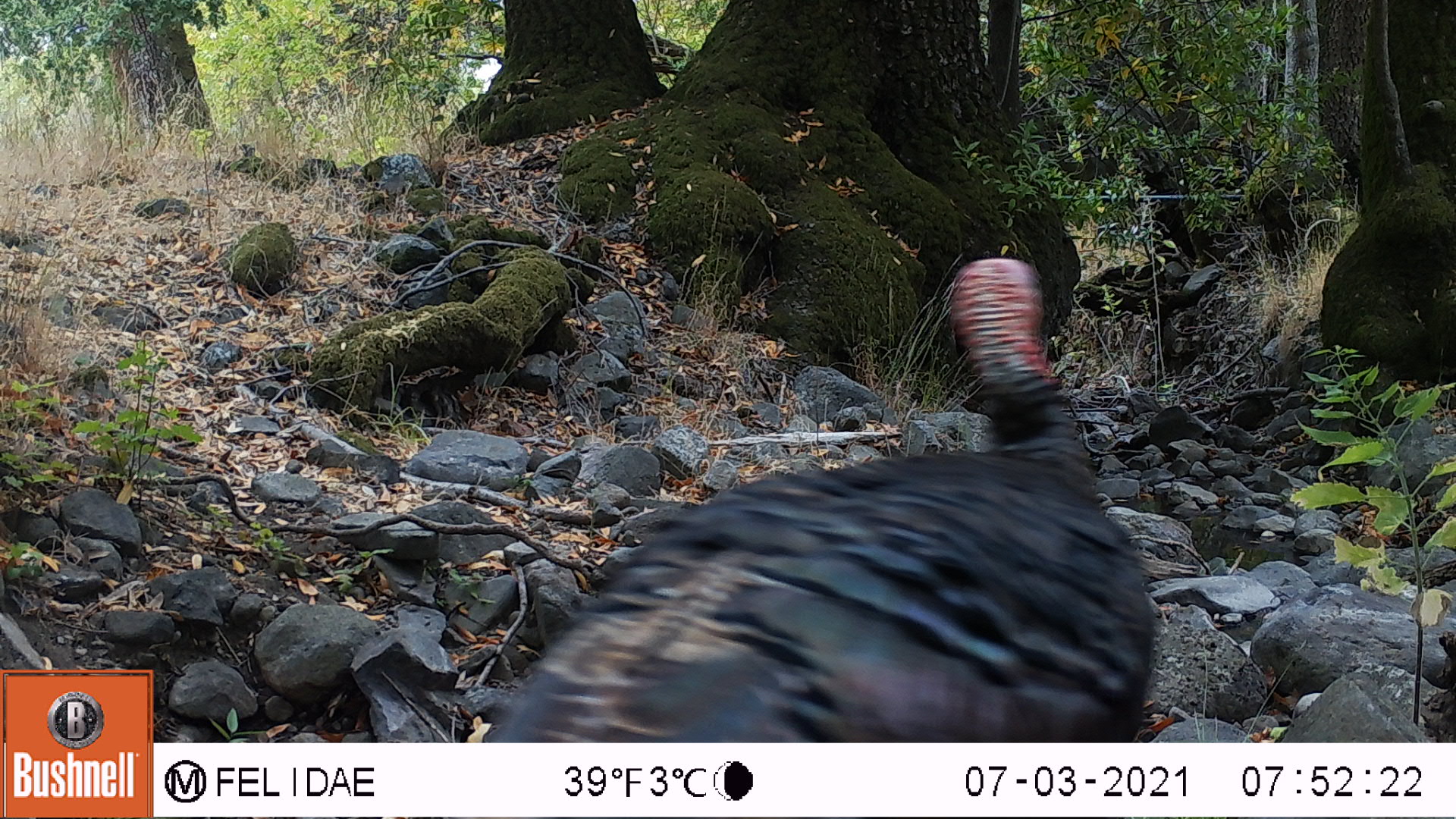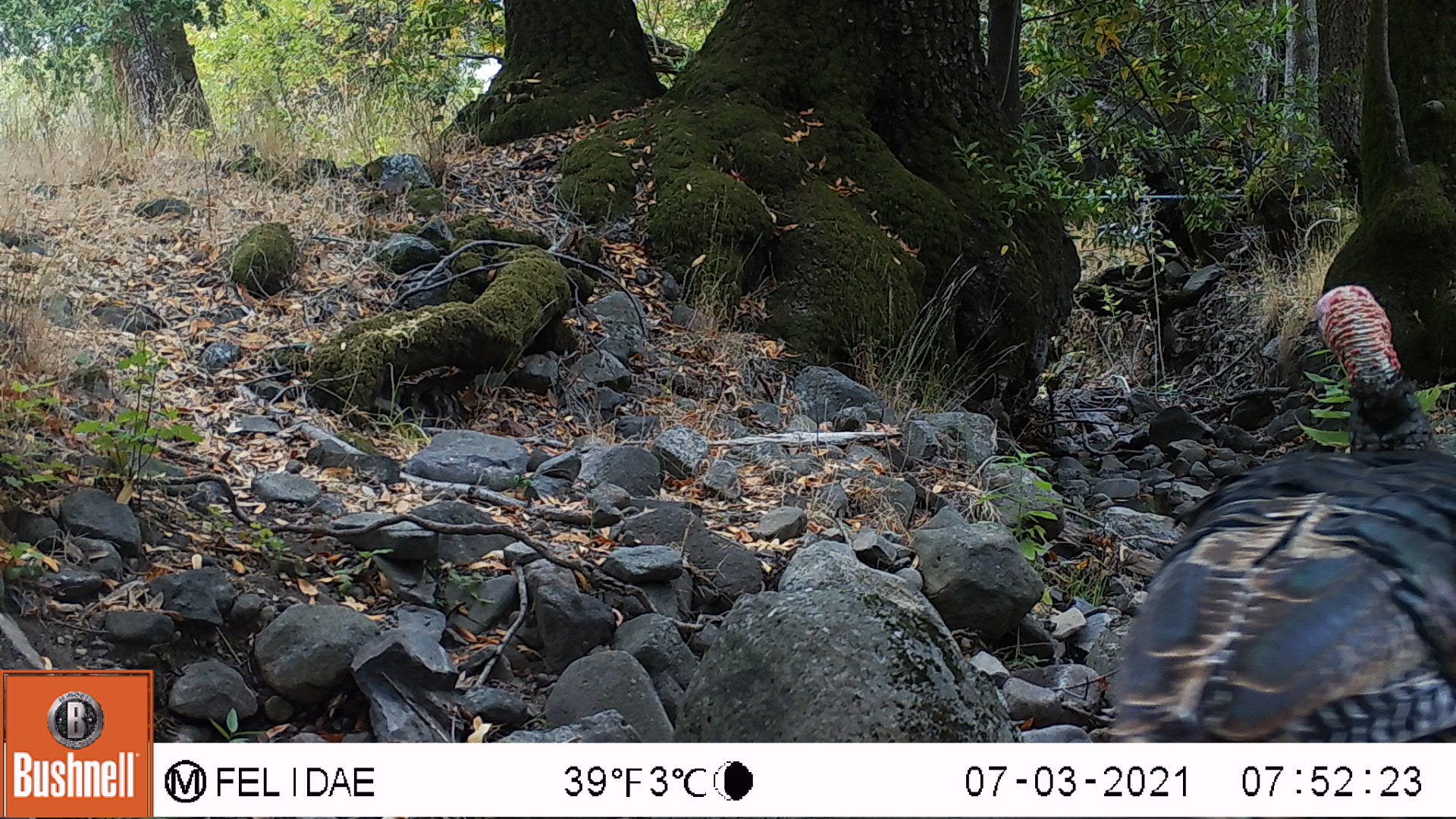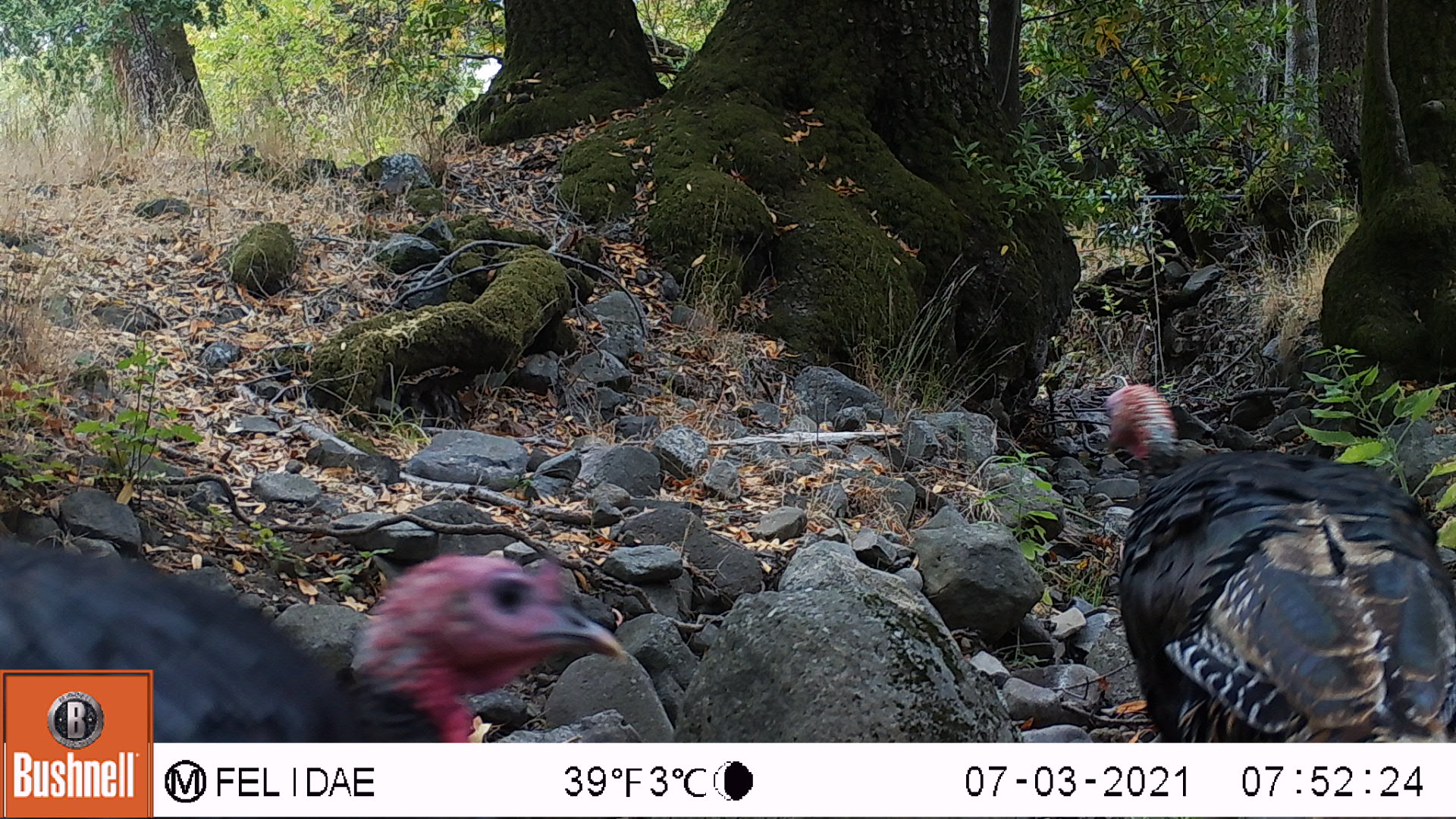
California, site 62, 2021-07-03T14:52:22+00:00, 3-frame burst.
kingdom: Animalia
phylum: Chordata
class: Aves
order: Galliformes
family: Phasianidae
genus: Meleagris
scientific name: Meleagris gallopavo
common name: turkey